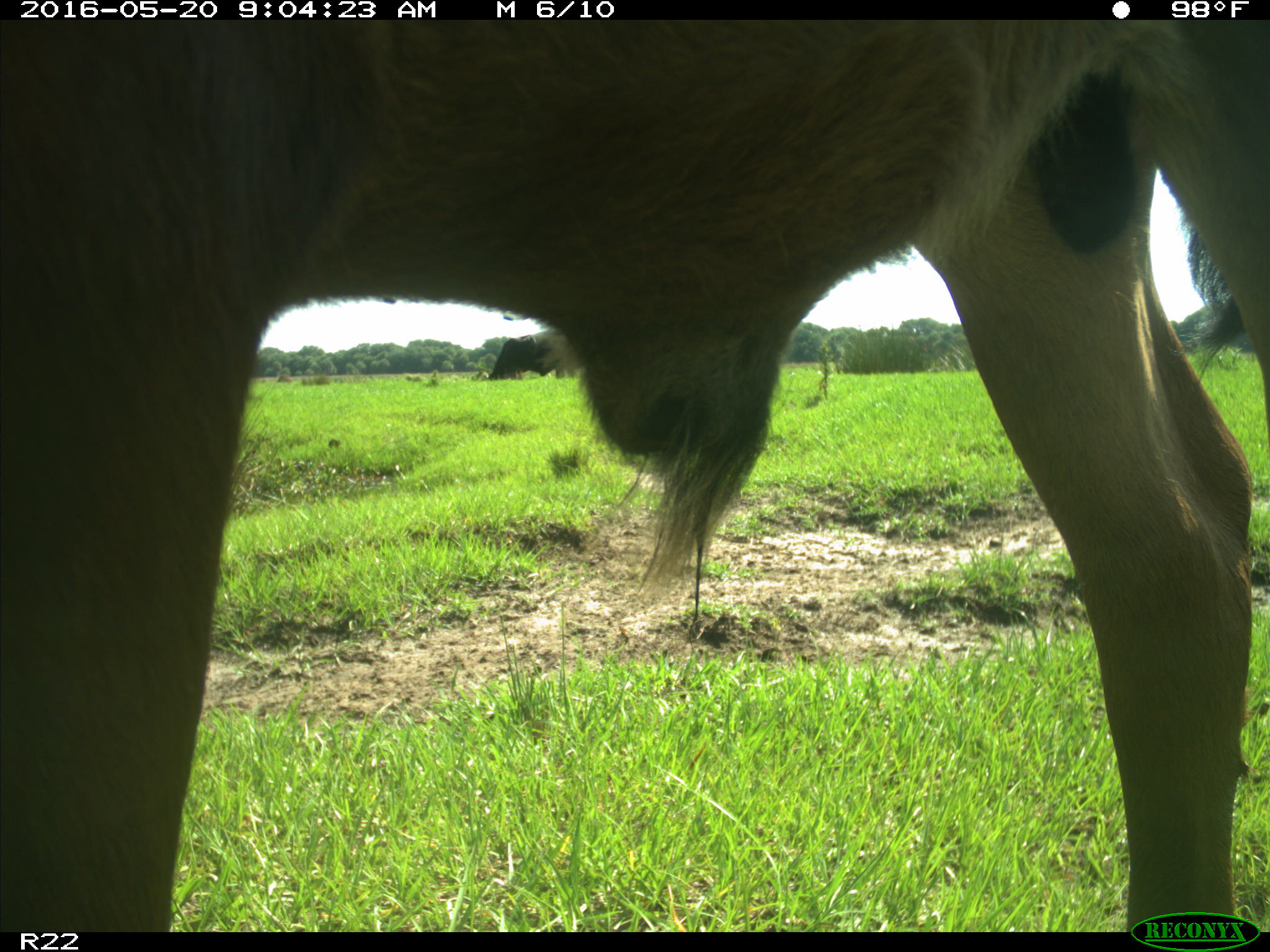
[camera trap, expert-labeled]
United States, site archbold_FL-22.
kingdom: Animalia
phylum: Chordata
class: Mammalia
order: Artiodactyla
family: Bovidae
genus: Bos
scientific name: Bos taurus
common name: domestic cow